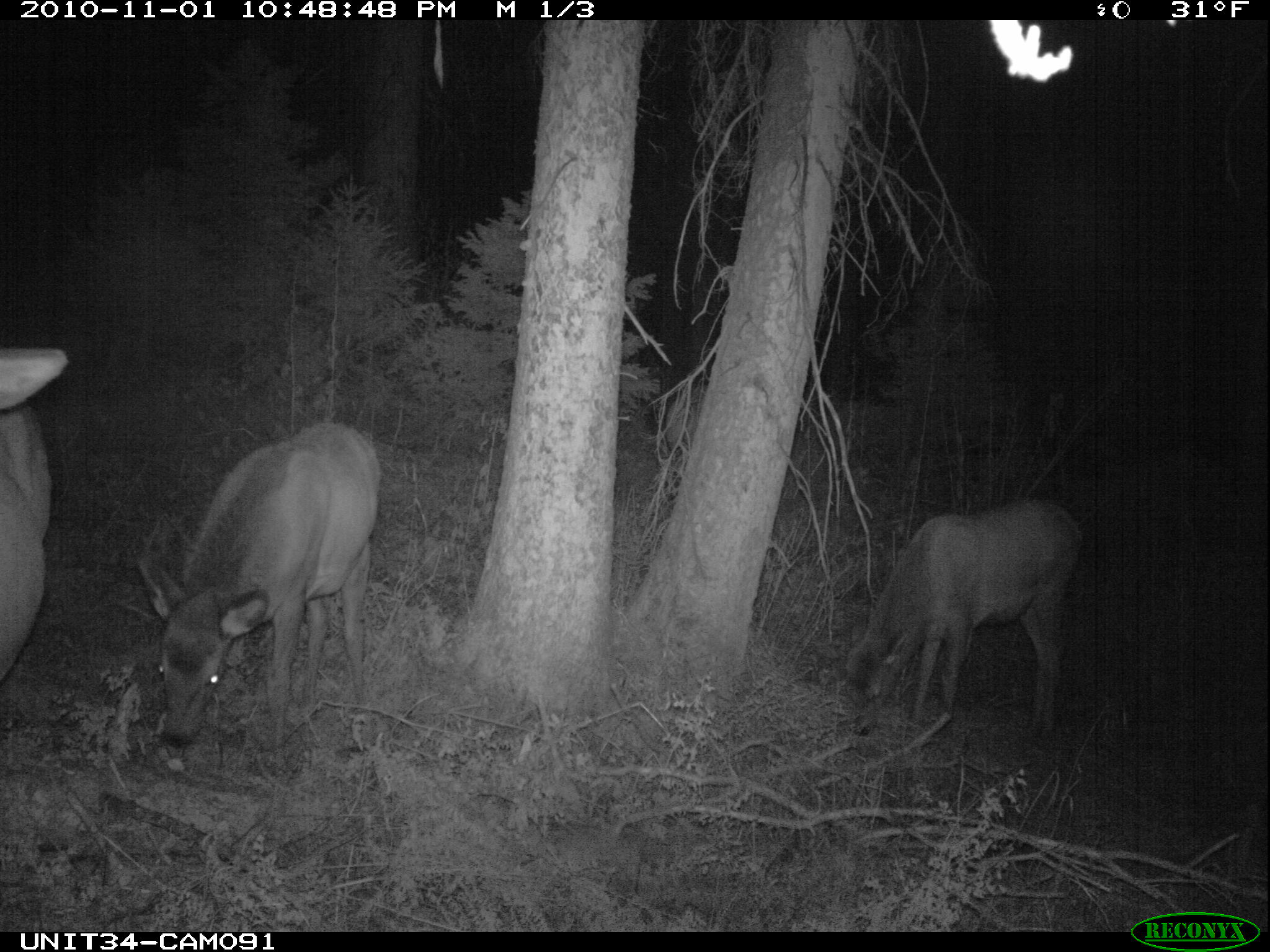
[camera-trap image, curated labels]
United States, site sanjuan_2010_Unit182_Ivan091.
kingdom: Animalia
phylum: Chordata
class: Mammalia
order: Artiodactyla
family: Cervidae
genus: Cervus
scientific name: Cervus elaphus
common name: red deer